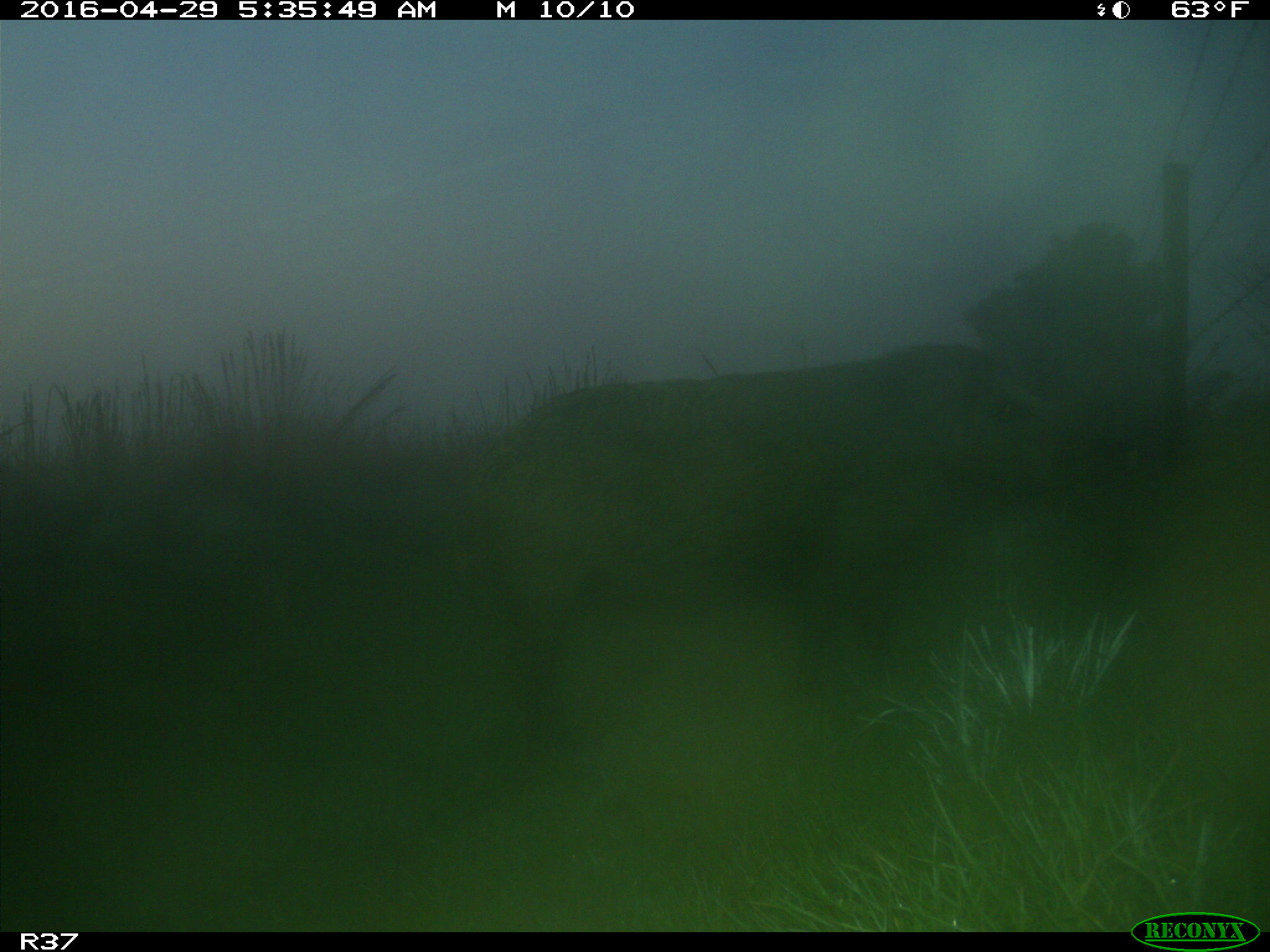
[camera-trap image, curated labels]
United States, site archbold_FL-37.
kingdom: Animalia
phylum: Chordata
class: Mammalia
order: Artiodactyla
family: Suidae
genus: Sus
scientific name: Sus scrofa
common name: wild boar